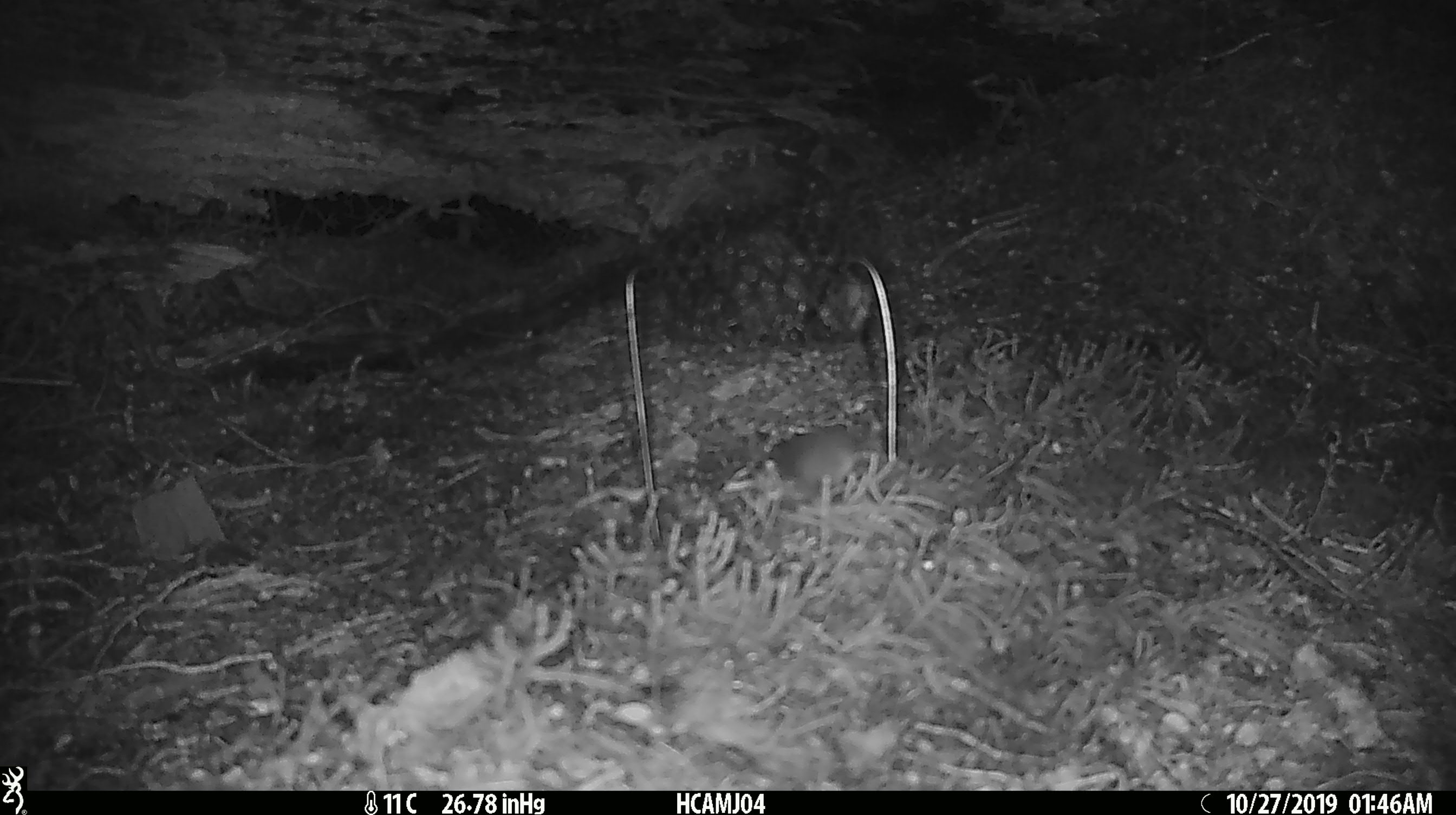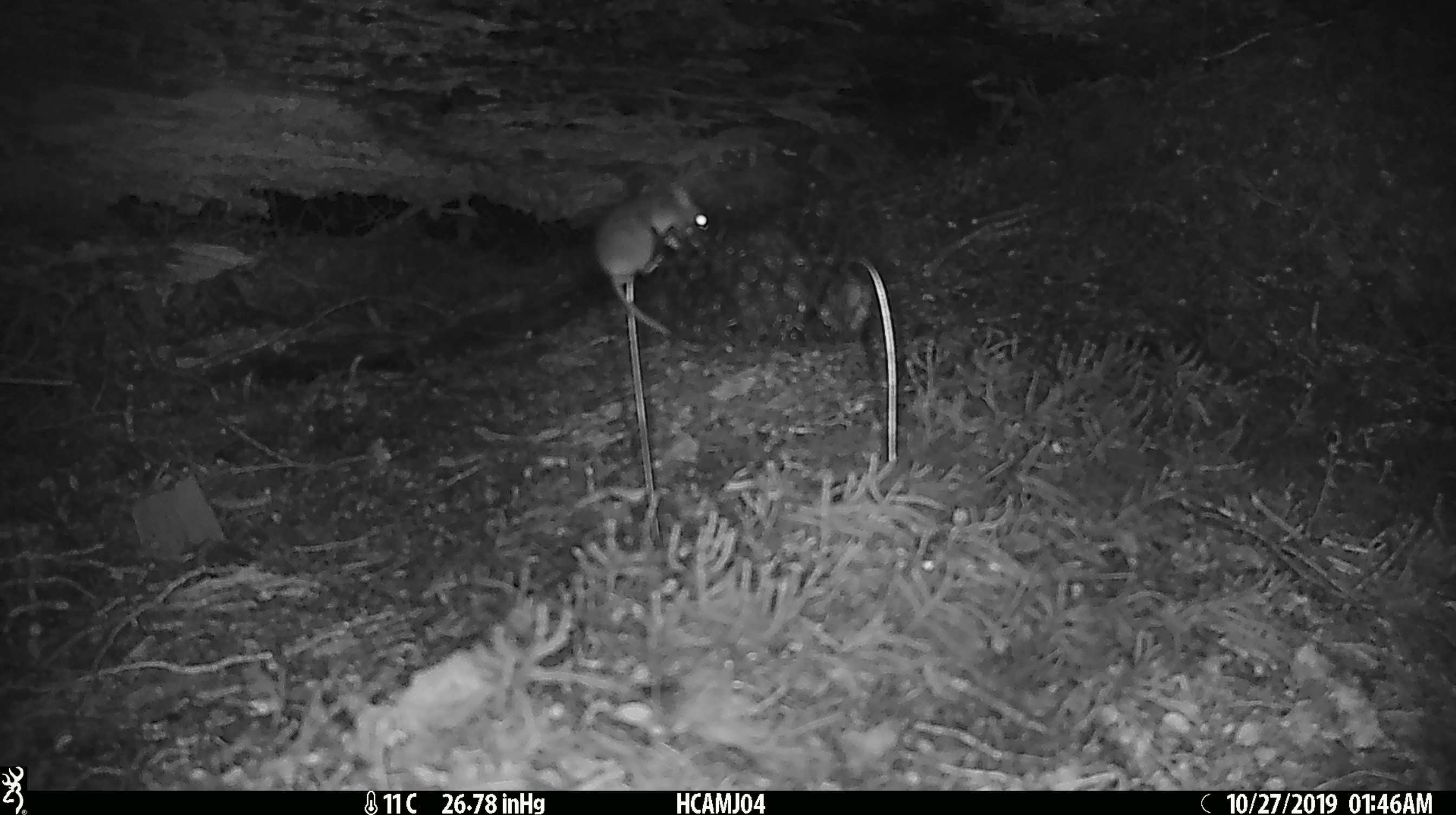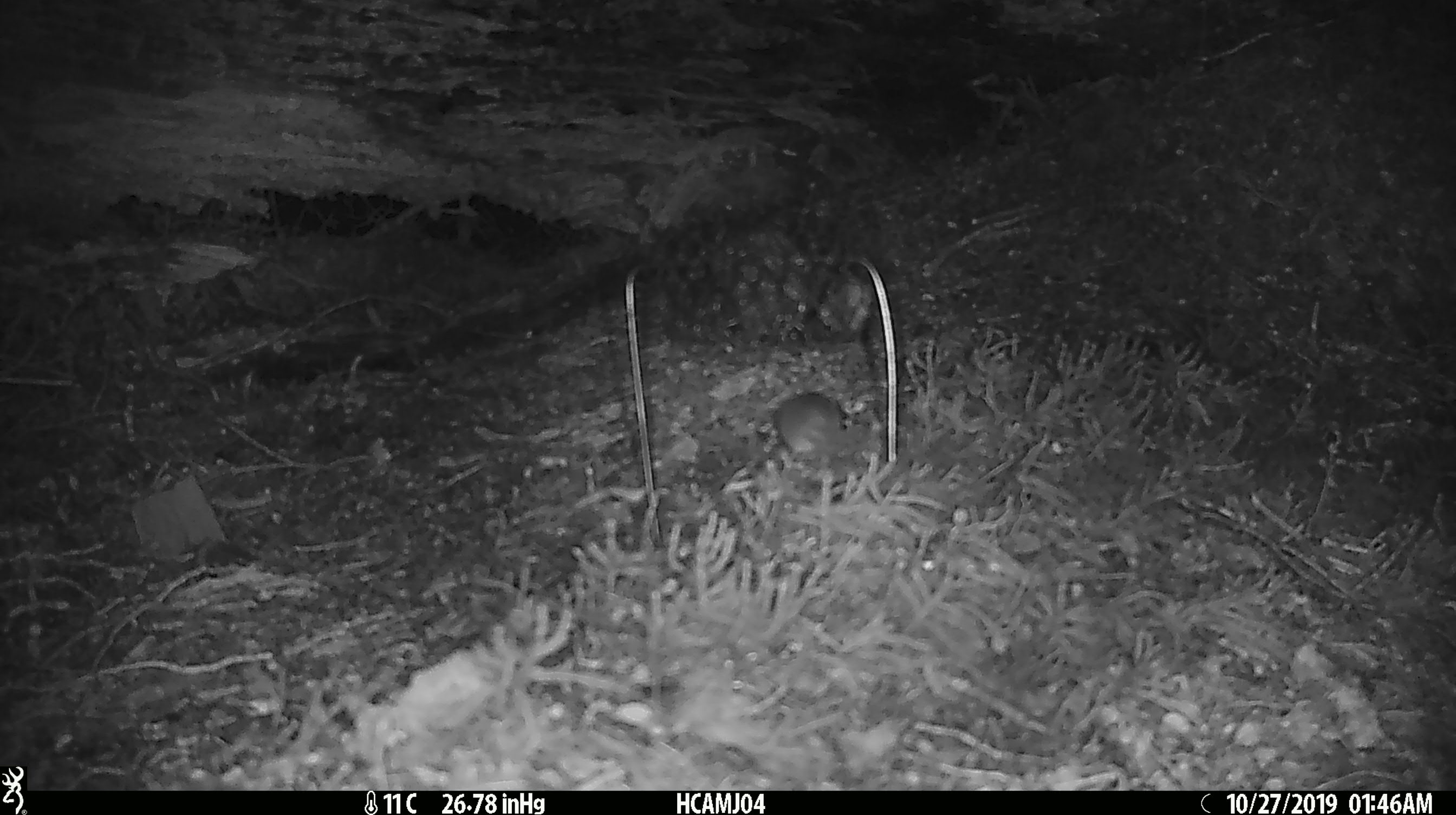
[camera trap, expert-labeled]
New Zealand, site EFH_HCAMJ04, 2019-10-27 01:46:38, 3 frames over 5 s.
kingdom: Animalia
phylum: Chordata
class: Mammalia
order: Rodentia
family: Muridae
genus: Mus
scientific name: Mus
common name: mouse